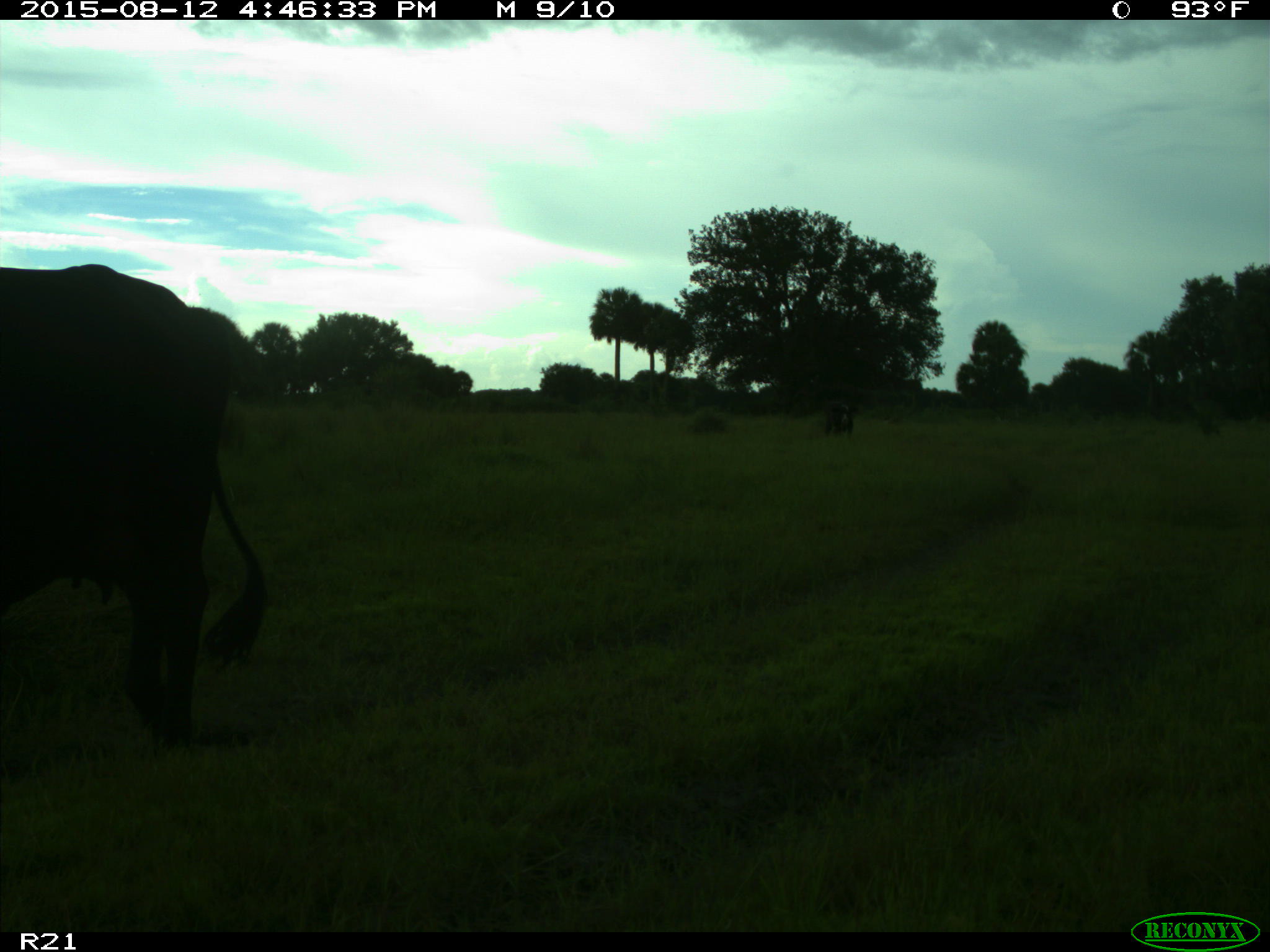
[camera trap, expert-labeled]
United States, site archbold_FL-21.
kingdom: Animalia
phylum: Chordata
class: Mammalia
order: Artiodactyla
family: Bovidae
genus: Bos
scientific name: Bos taurus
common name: domestic cow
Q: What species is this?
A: Bos taurus (domestic cow).